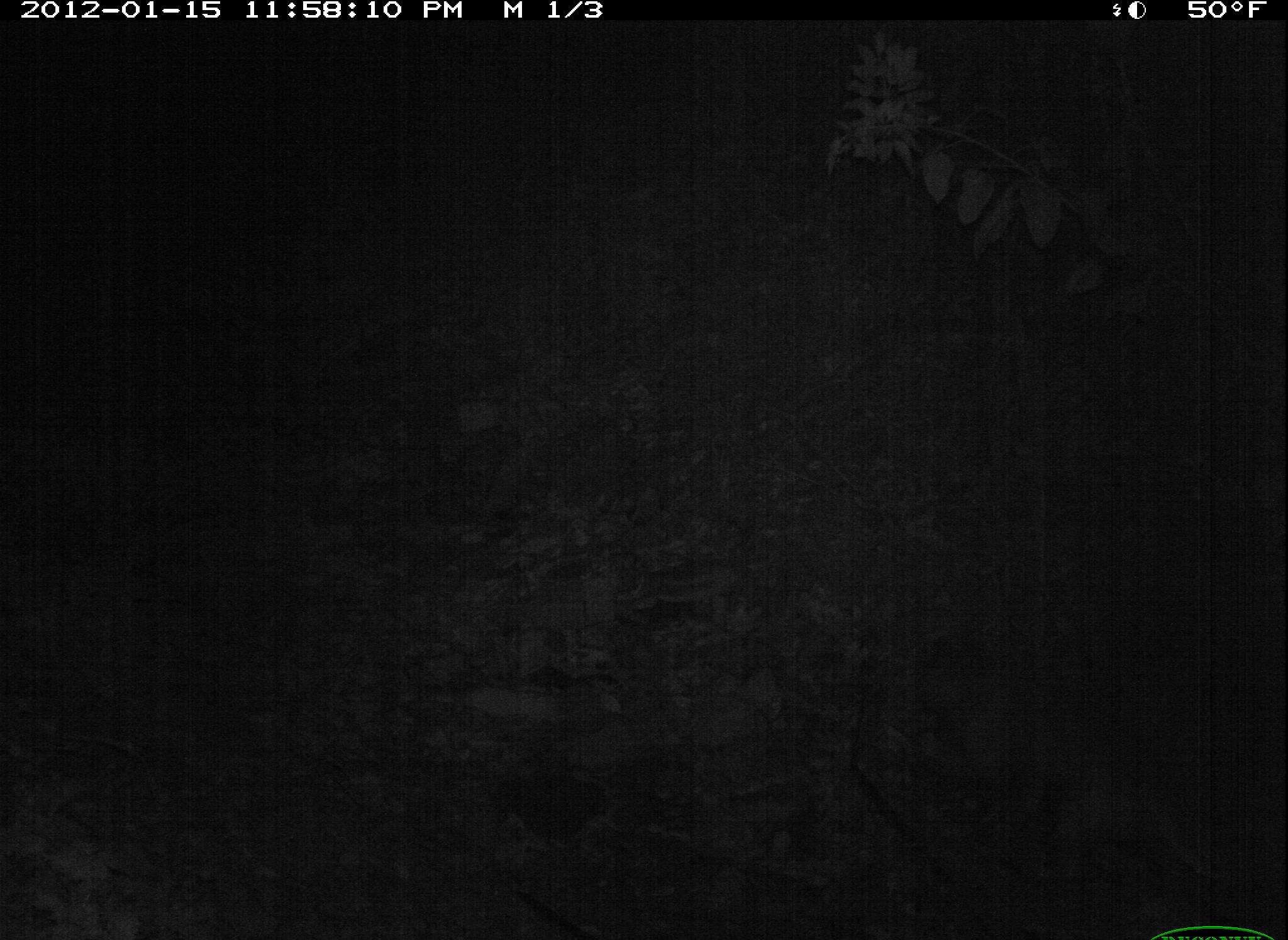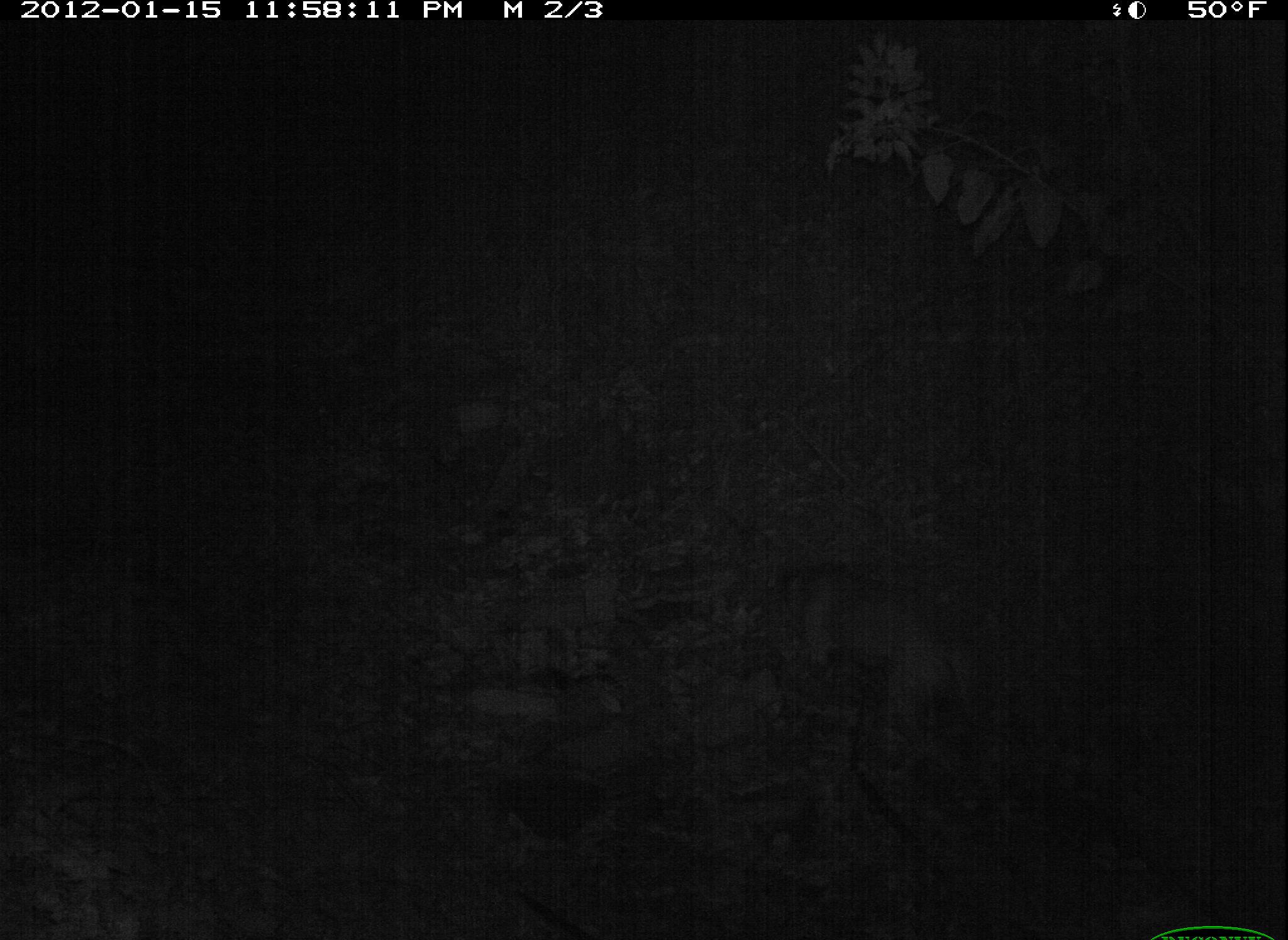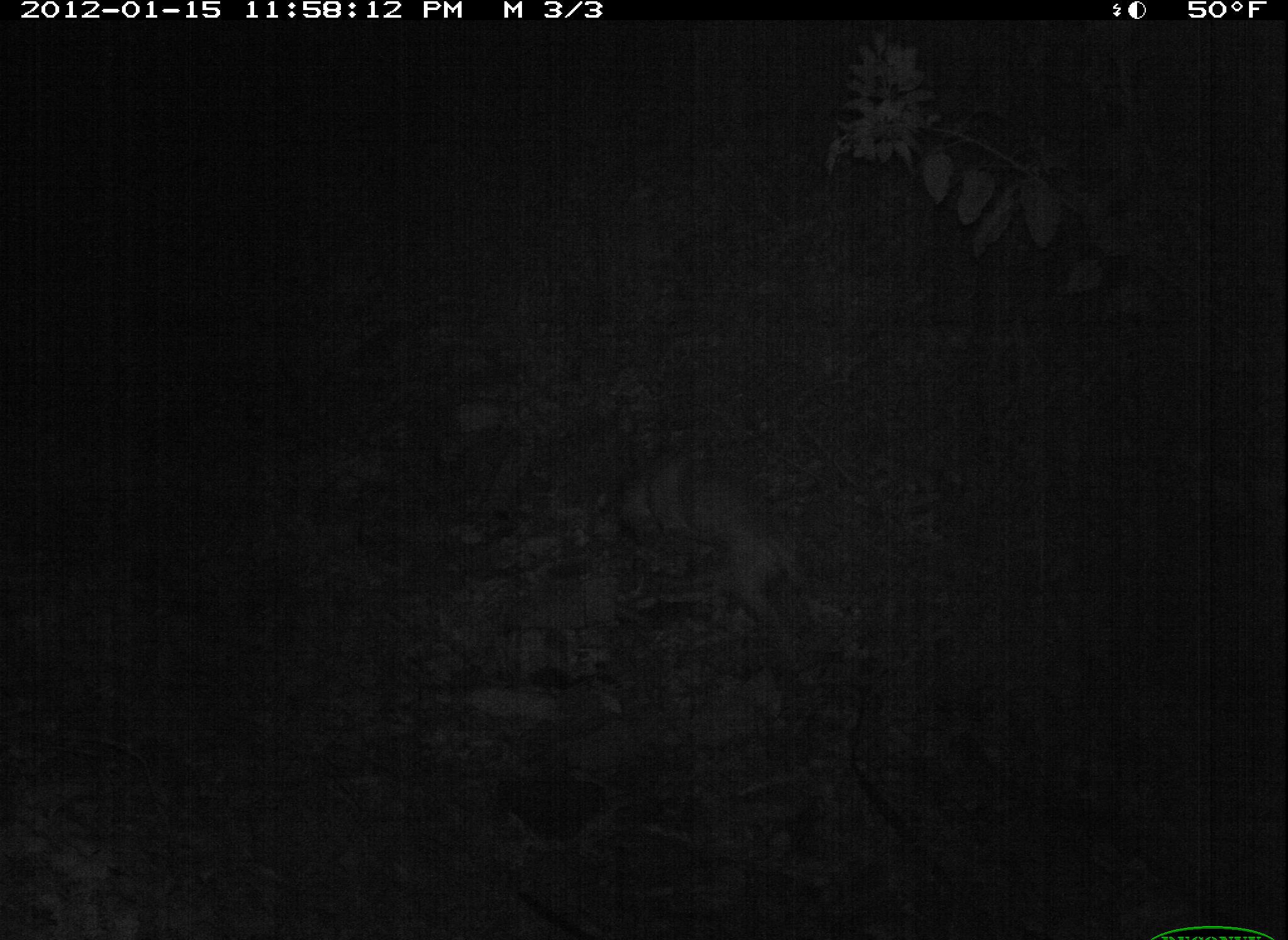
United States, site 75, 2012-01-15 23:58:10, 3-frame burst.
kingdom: Animalia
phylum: Chordata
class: Mammalia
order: Carnivora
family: Canidae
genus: Canis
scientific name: Canis familiaris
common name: domestic dog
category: dog